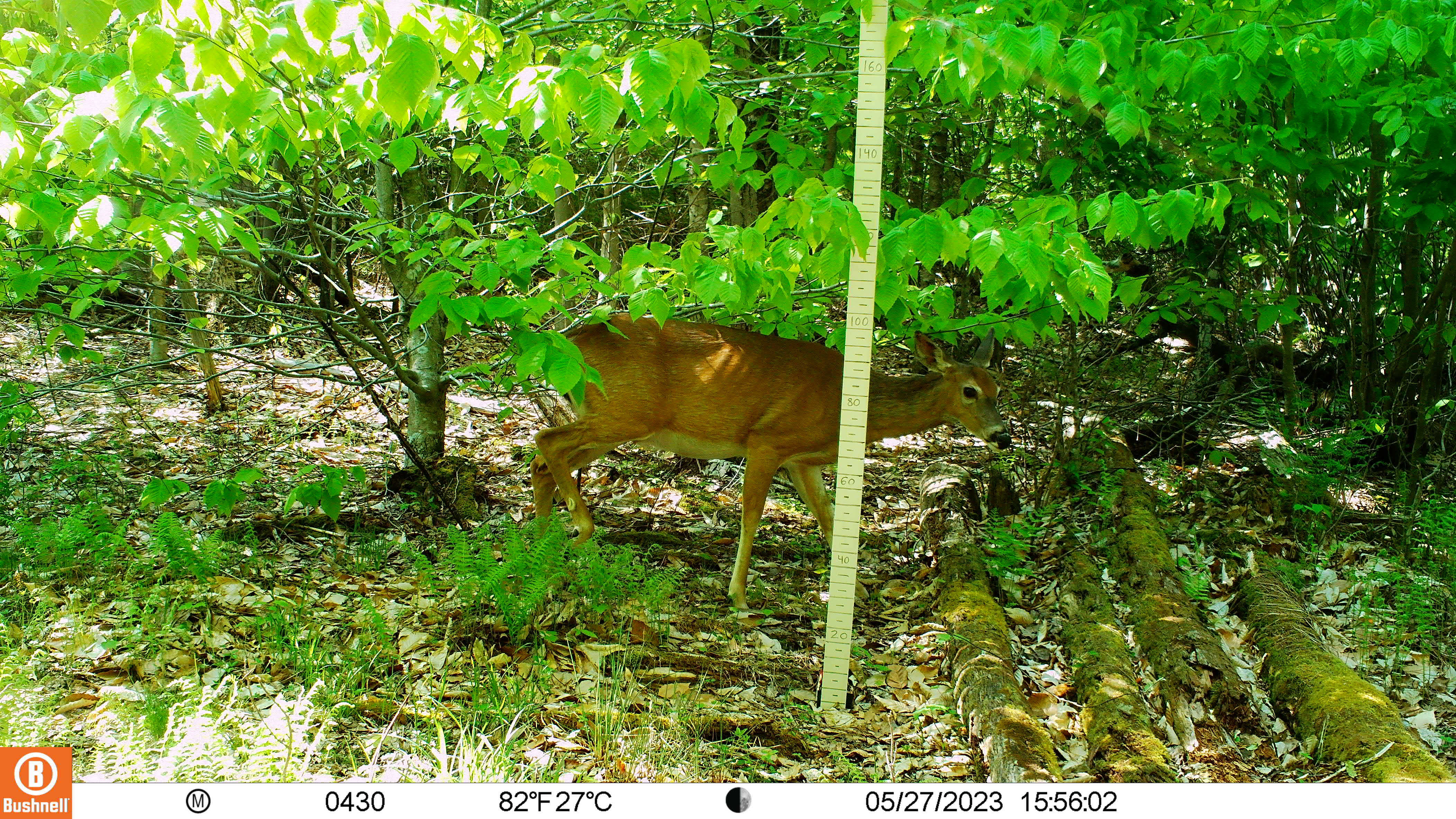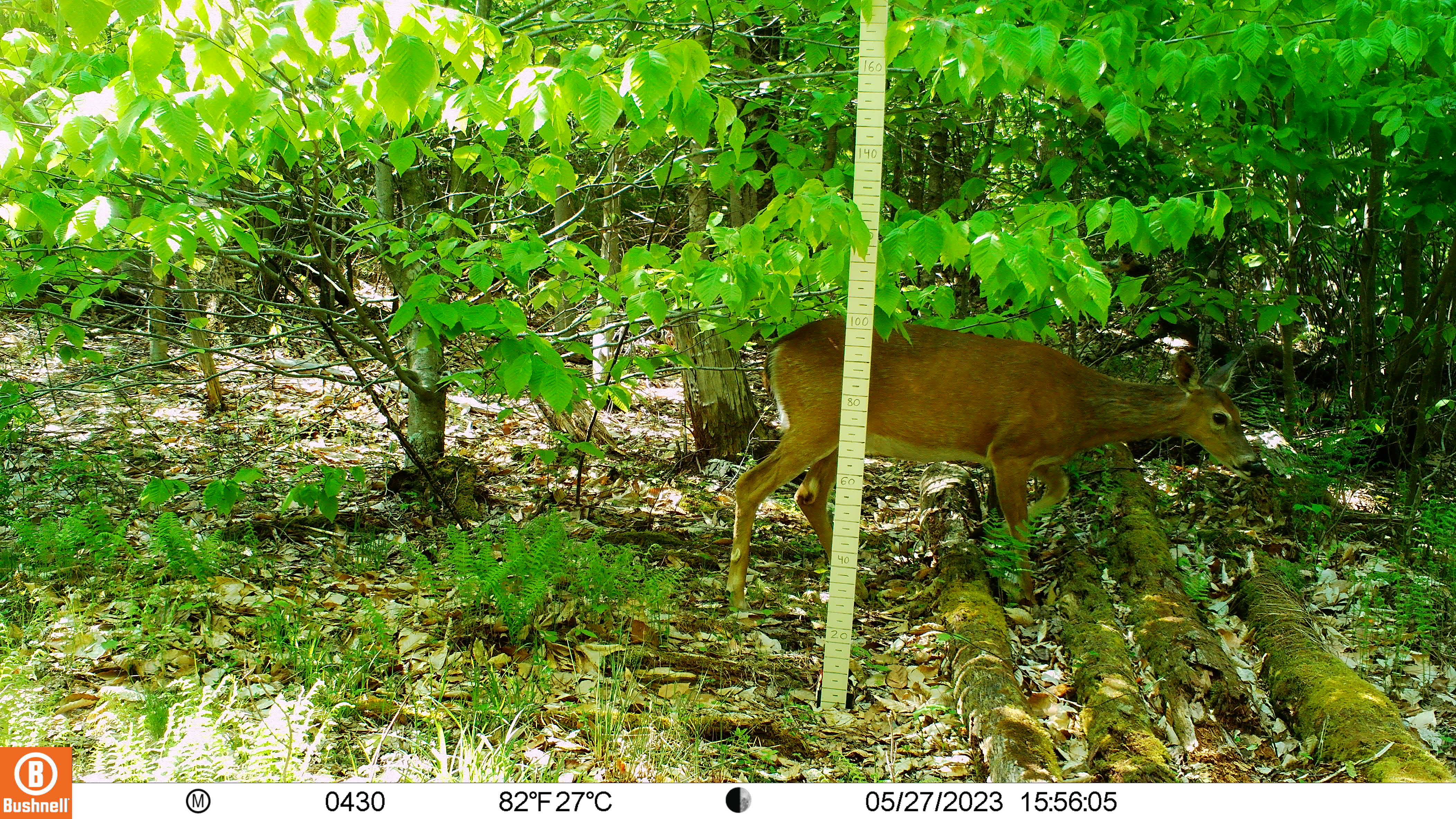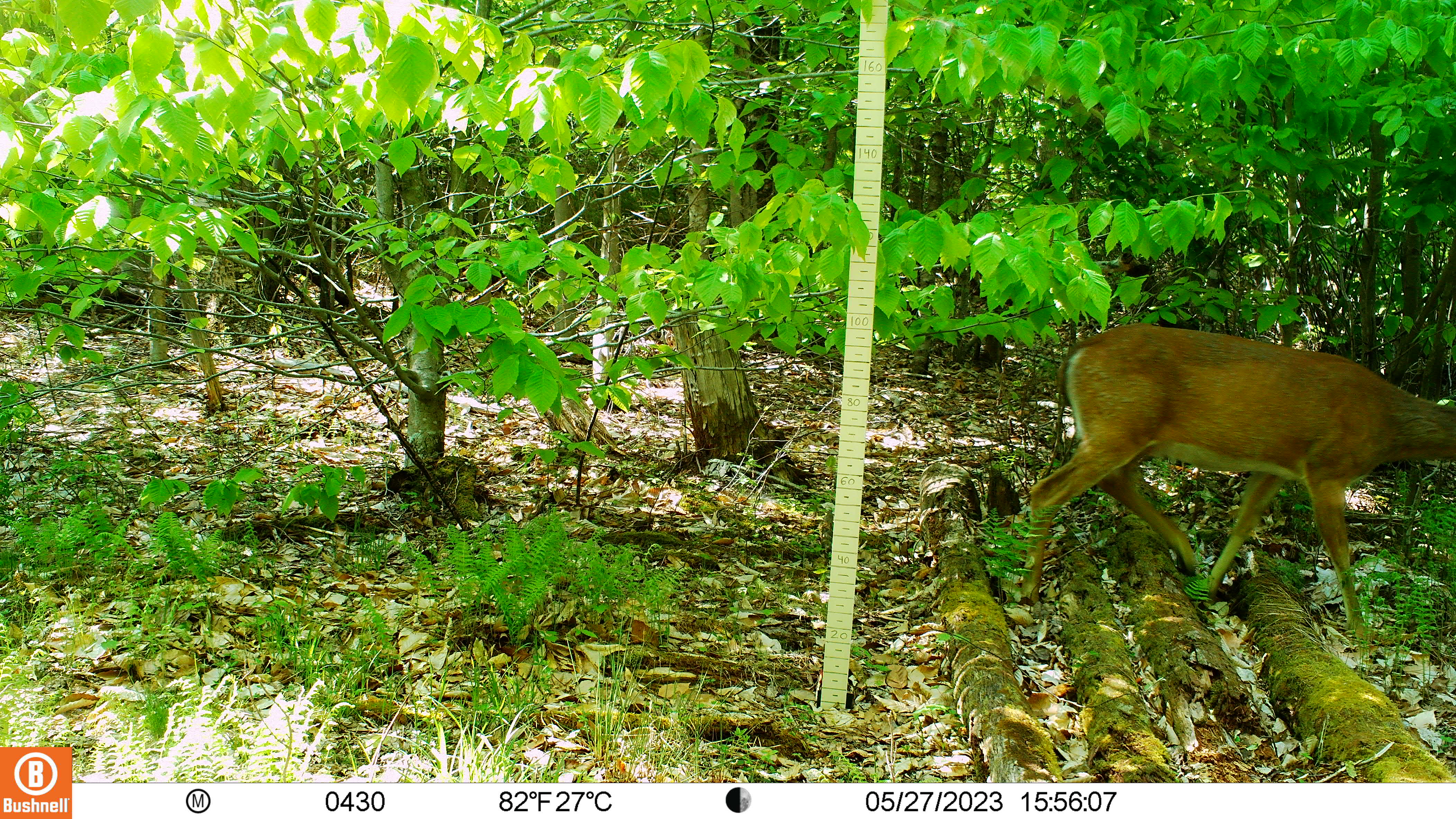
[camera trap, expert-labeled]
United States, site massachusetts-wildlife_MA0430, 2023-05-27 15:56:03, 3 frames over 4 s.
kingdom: Animalia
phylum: Chordata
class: Mammalia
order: Artiodactyla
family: Cervidae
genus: Odocoileus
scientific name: Odocoileus virginianus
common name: white-tailed deer